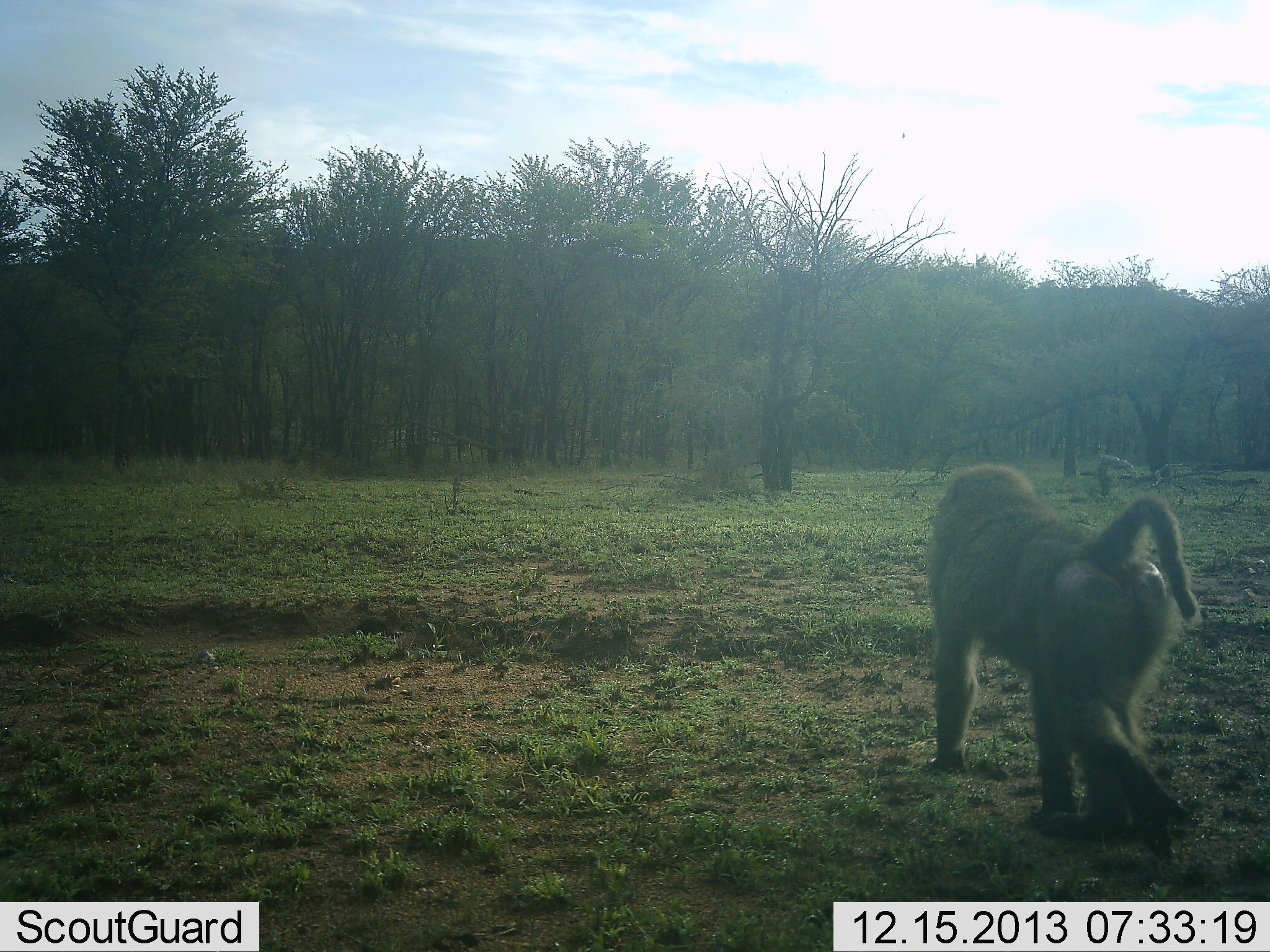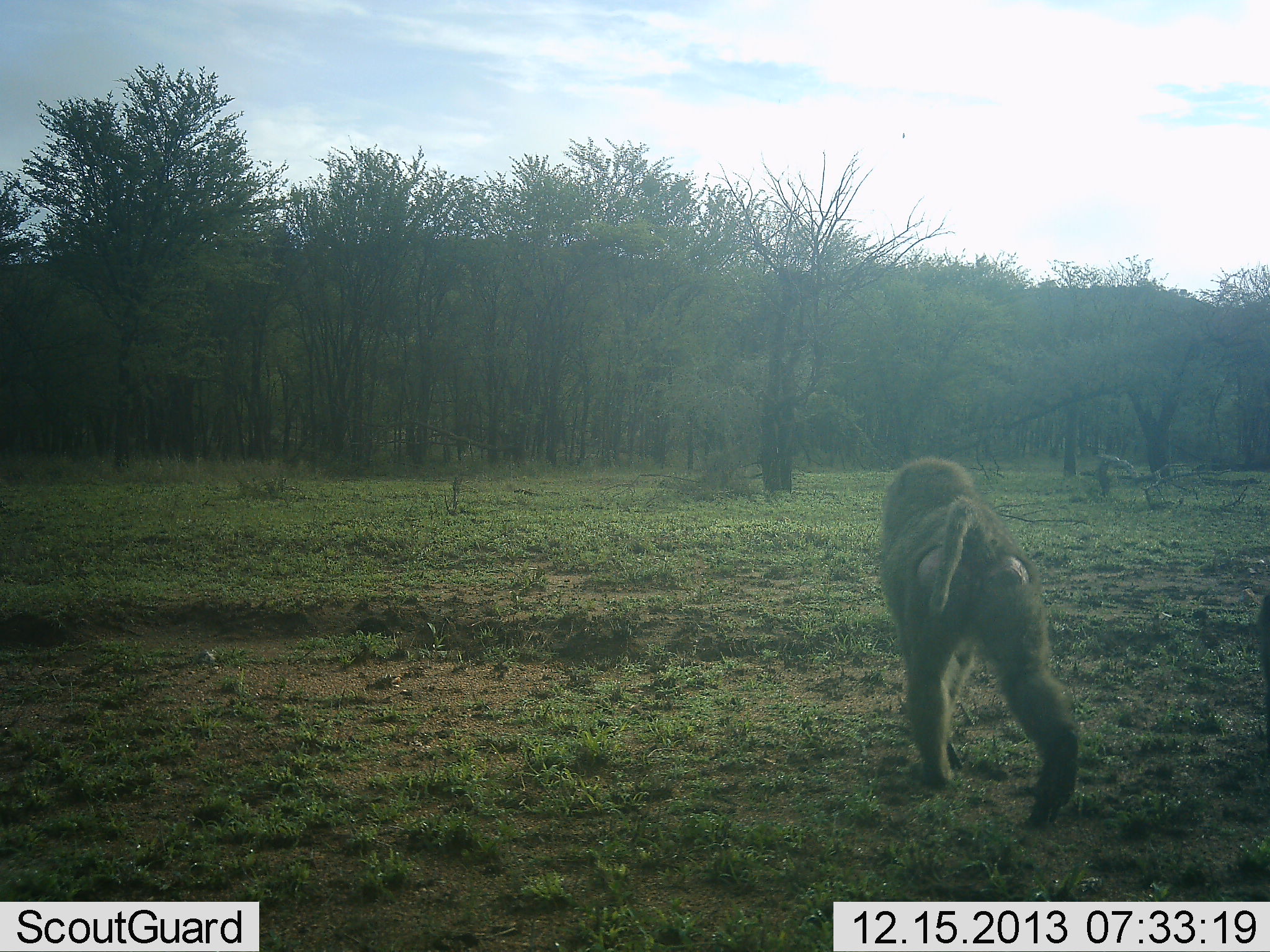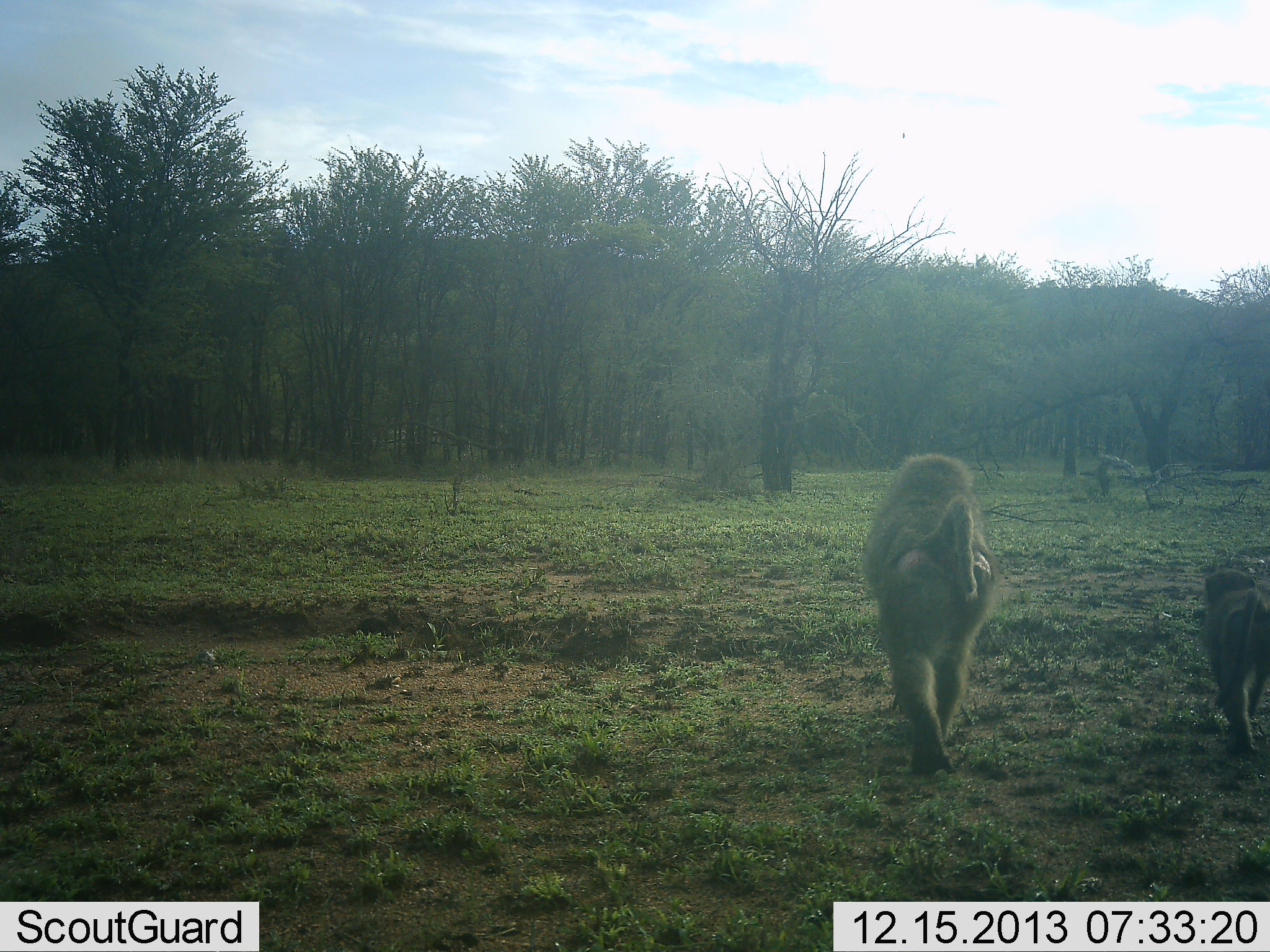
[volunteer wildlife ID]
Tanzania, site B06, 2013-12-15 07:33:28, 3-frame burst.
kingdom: Animalia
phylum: Chordata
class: Mammalia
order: Primates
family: Cercopithecidae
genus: Papio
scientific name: Papio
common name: baboon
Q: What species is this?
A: Baboon (Papio).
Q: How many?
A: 2.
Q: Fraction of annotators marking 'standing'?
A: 10%.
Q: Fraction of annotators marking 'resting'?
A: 0%.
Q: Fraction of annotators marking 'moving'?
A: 90%.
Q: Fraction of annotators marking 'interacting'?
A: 0%.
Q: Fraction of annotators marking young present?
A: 80%.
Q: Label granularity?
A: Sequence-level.